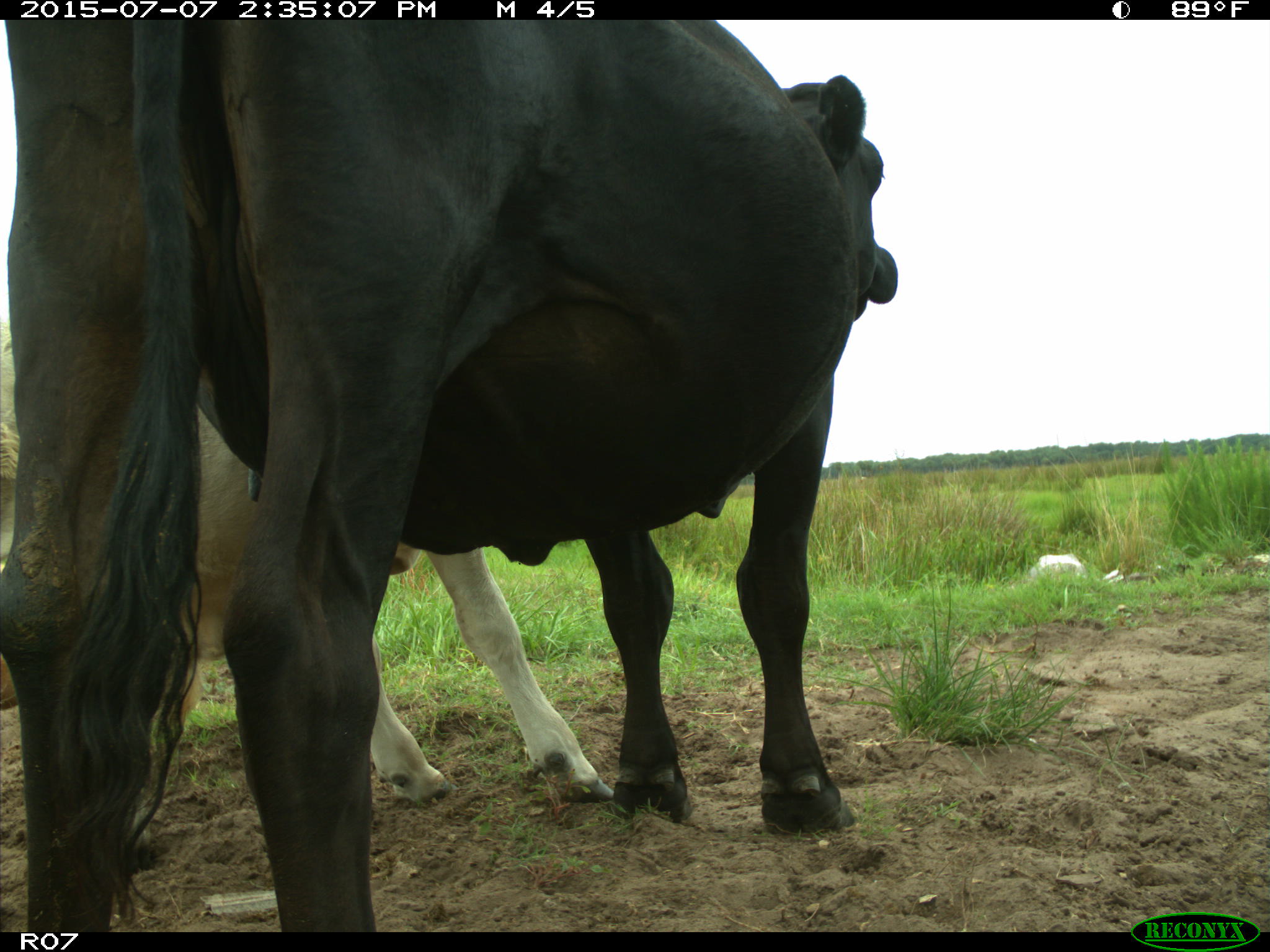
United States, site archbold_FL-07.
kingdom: Animalia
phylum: Chordata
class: Mammalia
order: Artiodactyla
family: Bovidae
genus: Bos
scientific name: Bos taurus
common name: domestic cow